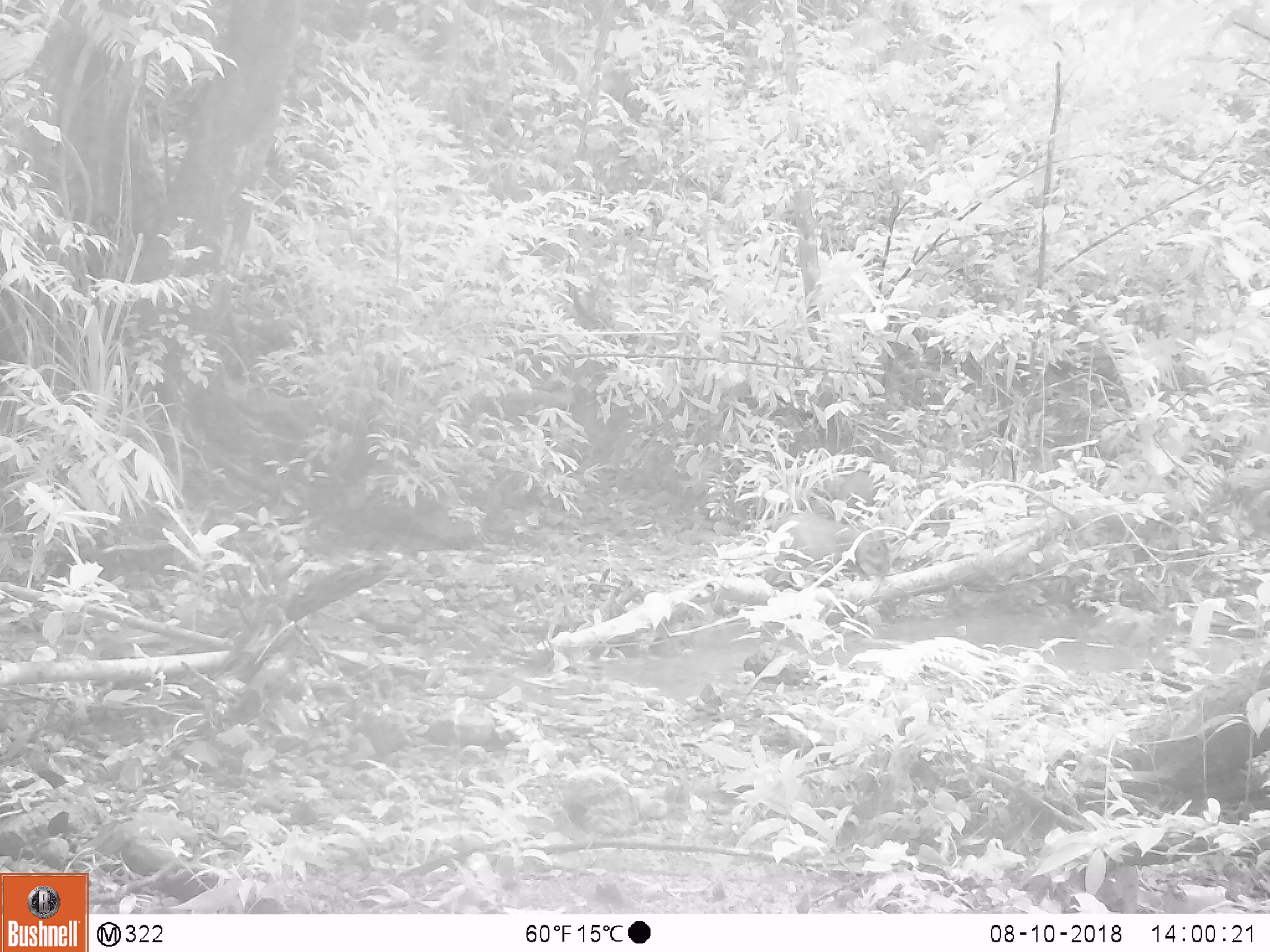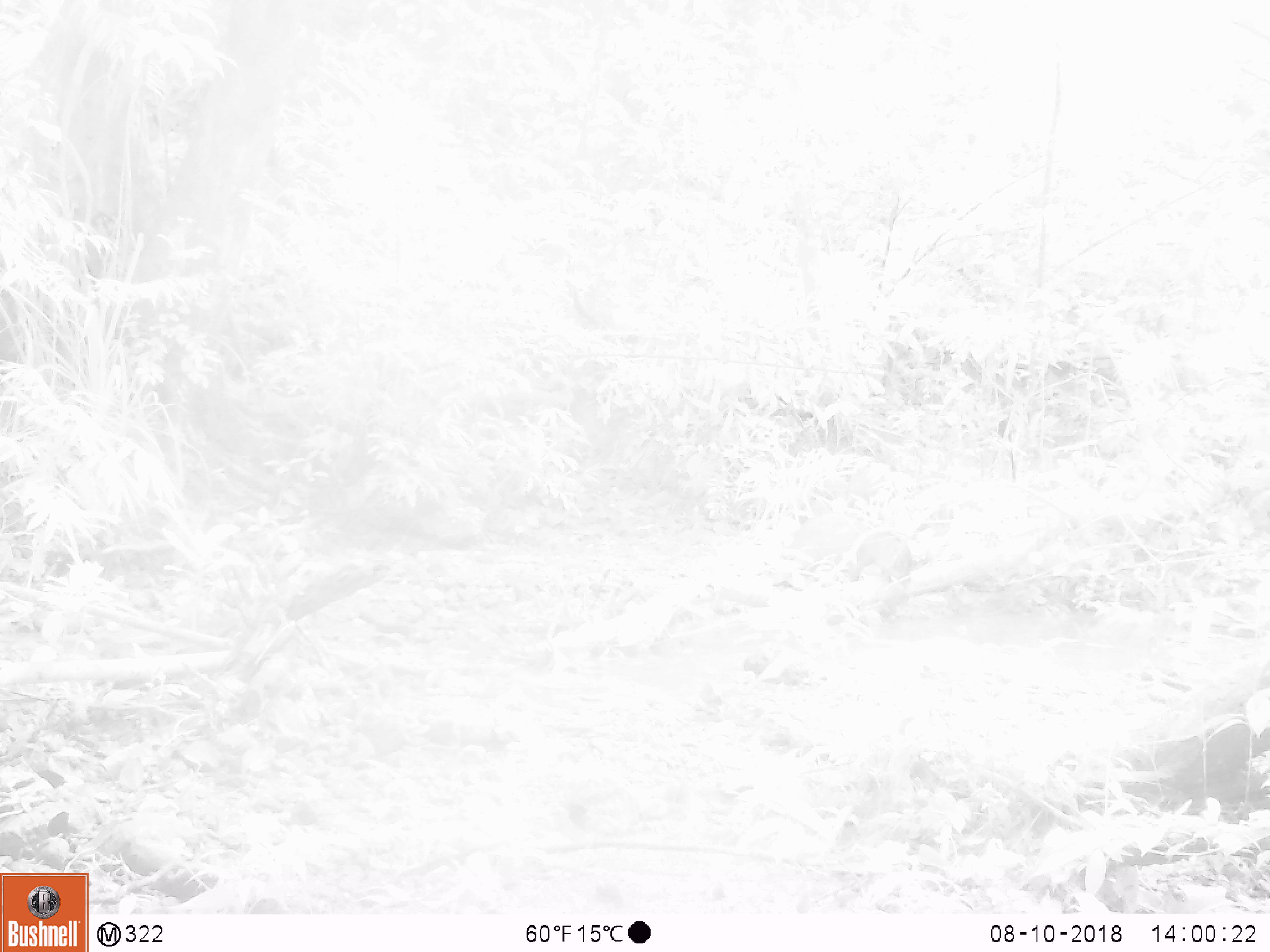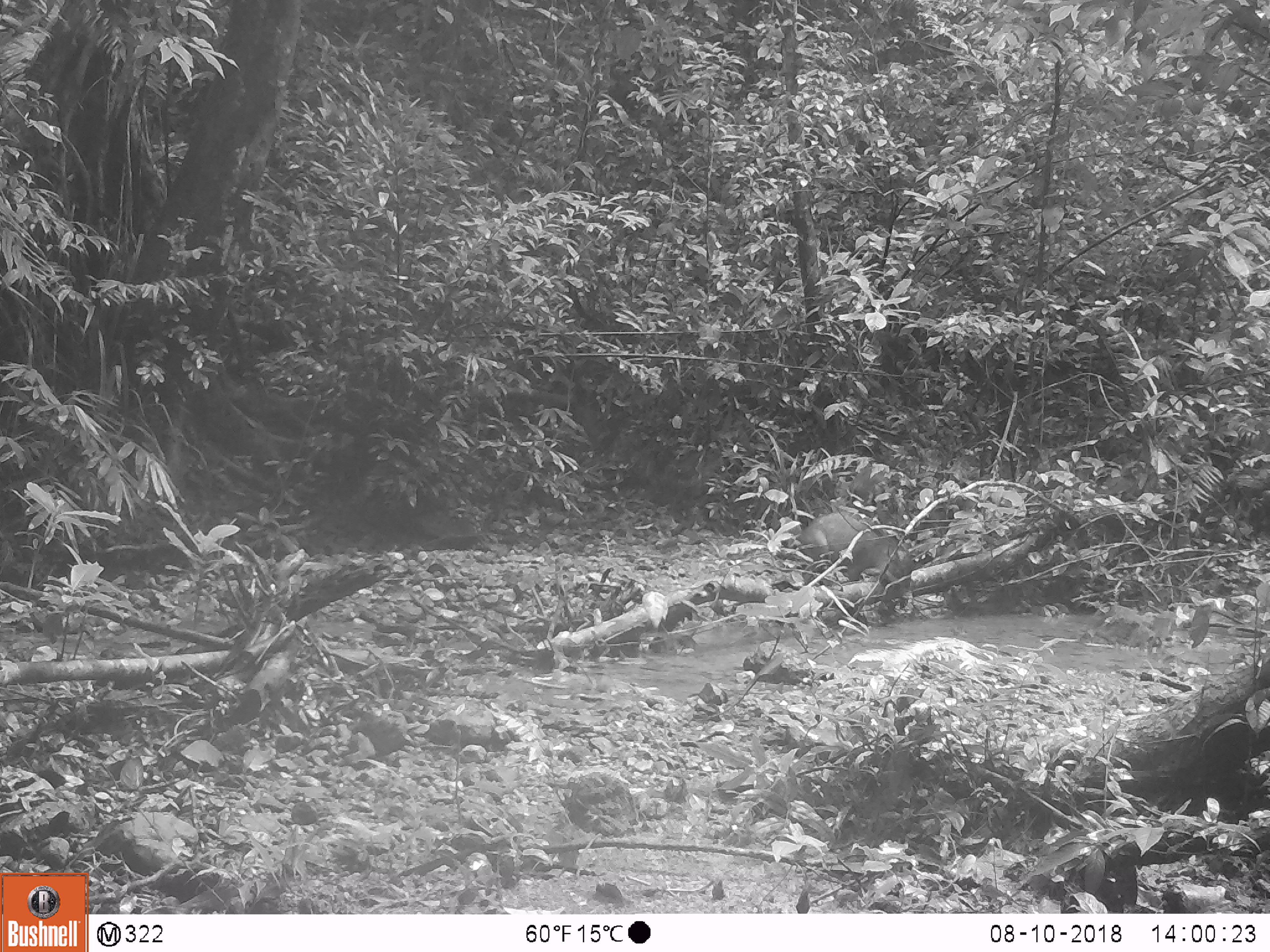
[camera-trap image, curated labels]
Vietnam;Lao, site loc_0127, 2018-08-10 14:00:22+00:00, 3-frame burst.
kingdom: Animalia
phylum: Chordata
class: Mammalia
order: Artiodactyla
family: Suidae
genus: Sus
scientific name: Sus scrofa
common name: eurasian wild pig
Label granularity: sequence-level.